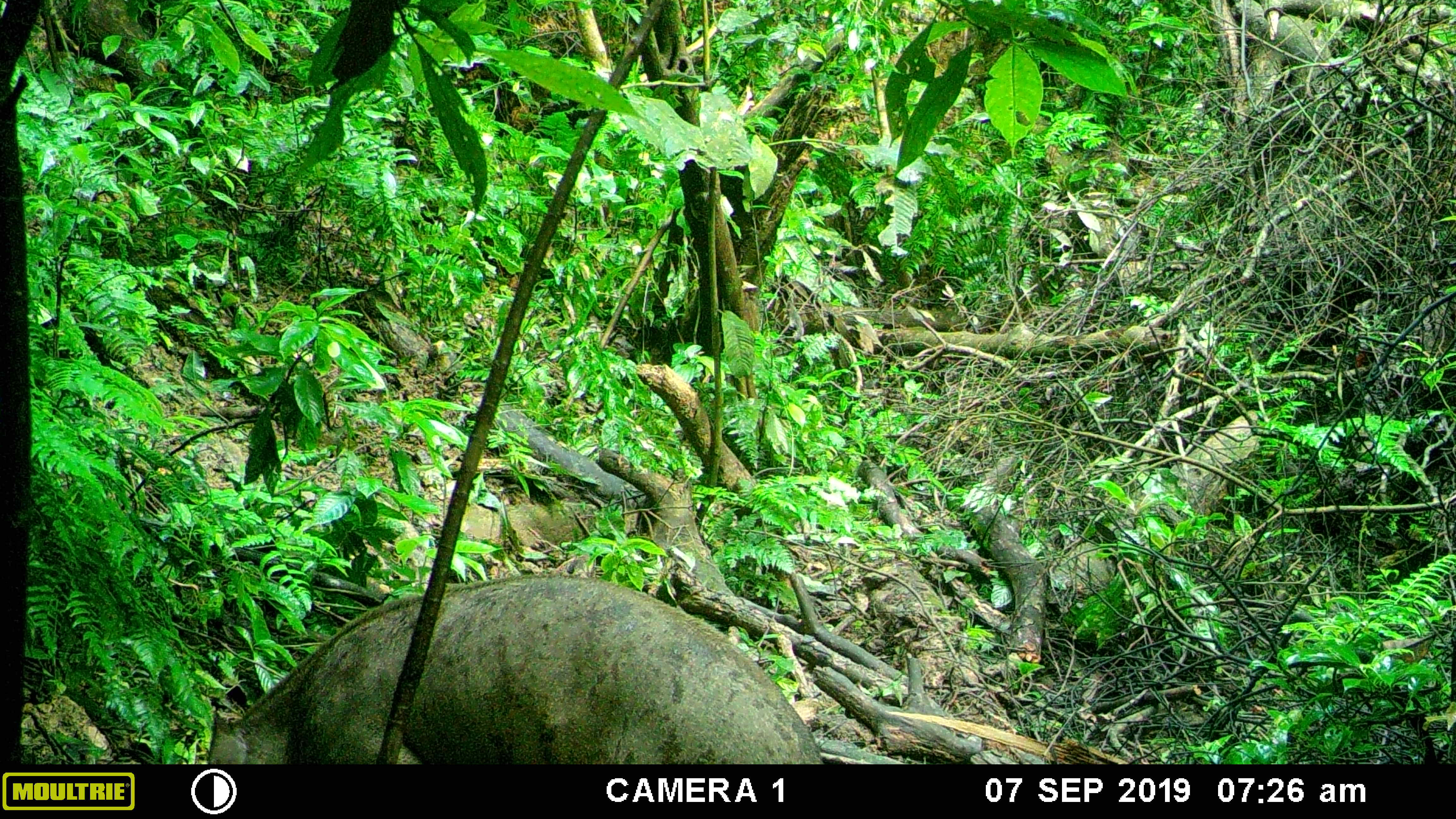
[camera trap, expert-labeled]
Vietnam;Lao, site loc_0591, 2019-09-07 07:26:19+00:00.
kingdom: Animalia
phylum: Chordata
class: Mammalia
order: Artiodactyla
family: Suidae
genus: Sus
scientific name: Sus scrofa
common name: eurasian wild pig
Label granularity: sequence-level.